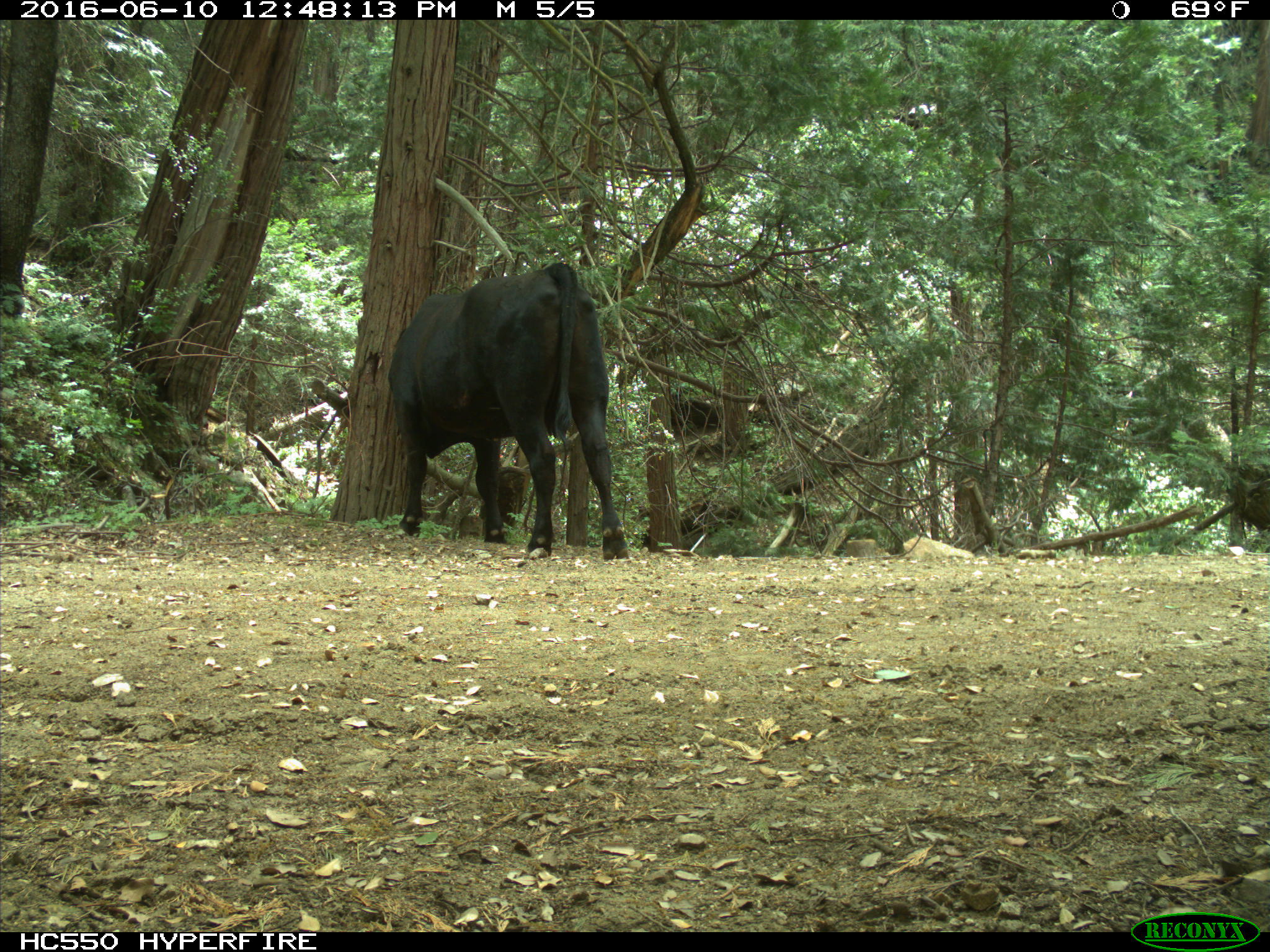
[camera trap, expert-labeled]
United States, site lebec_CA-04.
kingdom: Animalia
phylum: Chordata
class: Mammalia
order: Artiodactyla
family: Bovidae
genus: Bos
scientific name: Bos taurus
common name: domestic cow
Bos taurus (domestic cow).